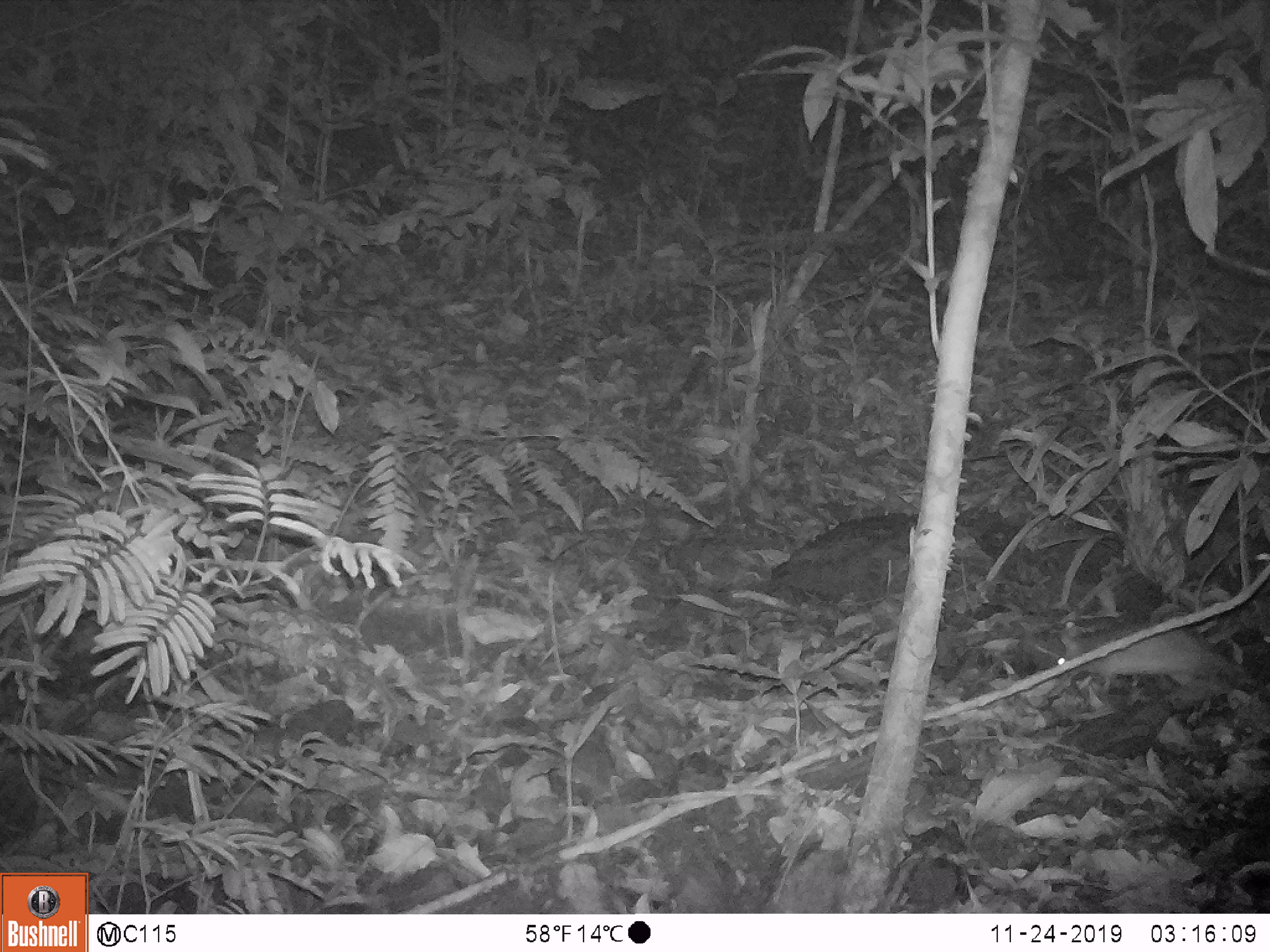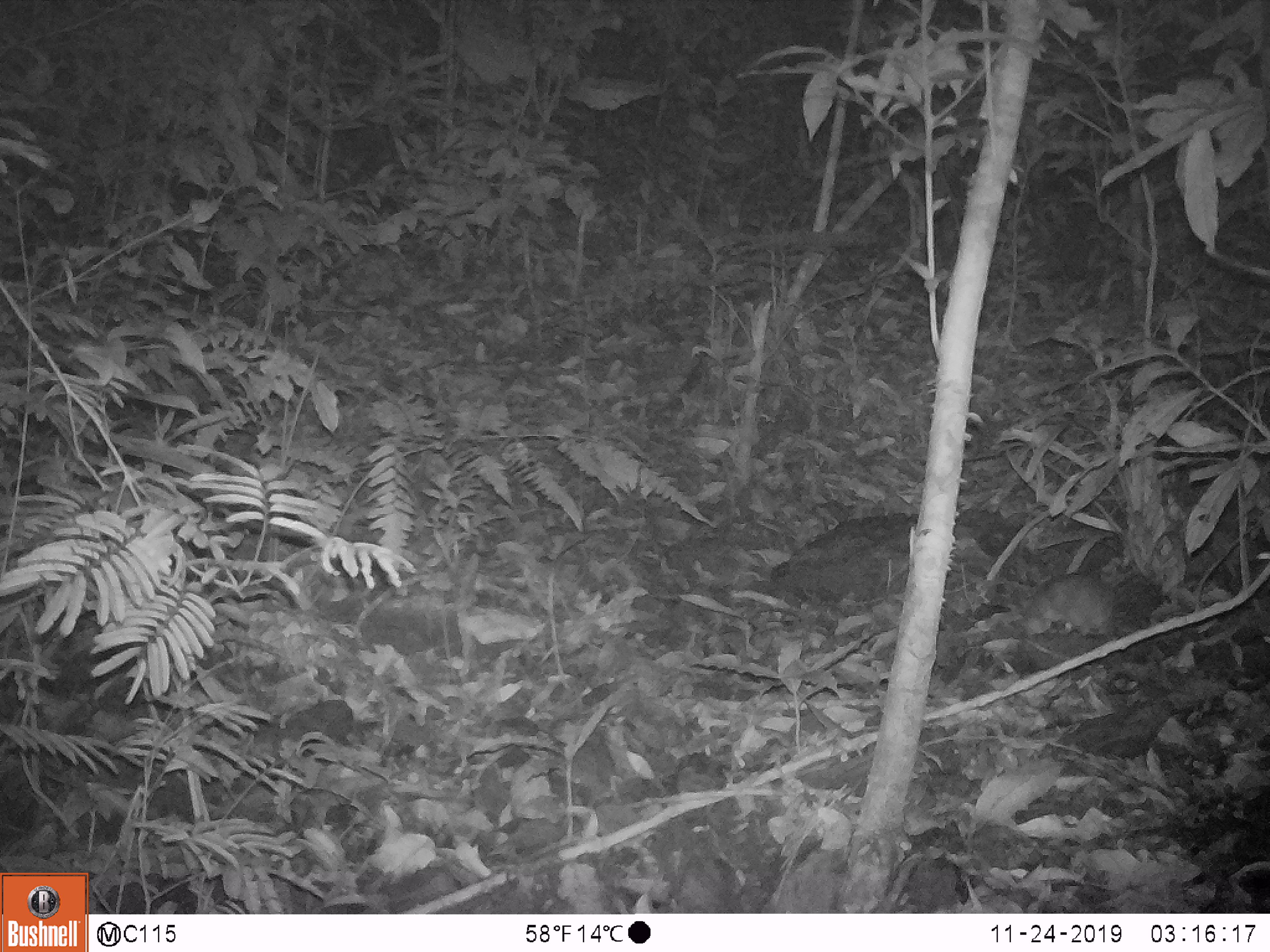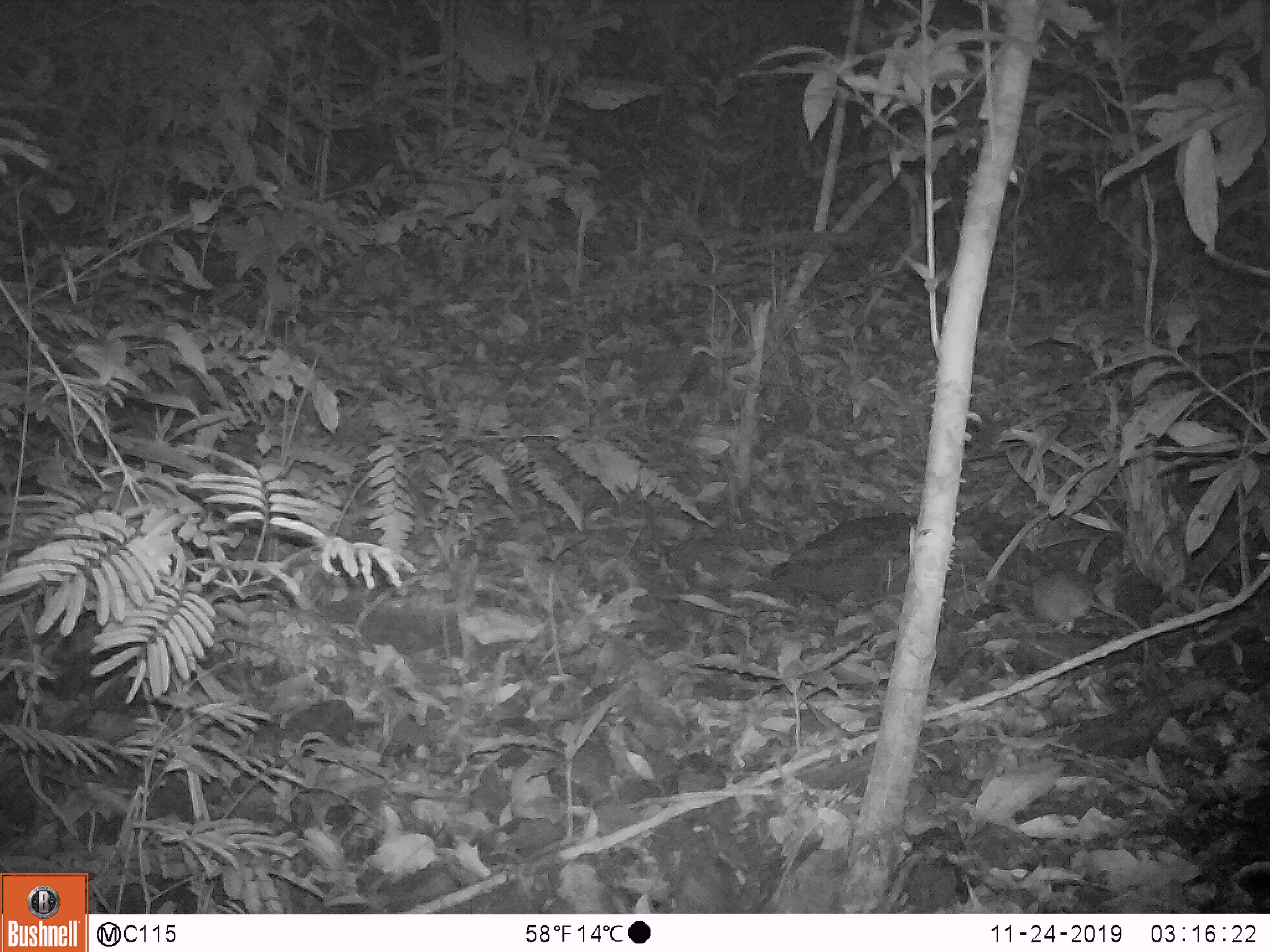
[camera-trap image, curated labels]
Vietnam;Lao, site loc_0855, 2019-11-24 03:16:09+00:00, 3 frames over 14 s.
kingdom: Animalia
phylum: Chordata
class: Mammalia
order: Rodentia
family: Muridae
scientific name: Muridae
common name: old-world mice and rats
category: unidentified murid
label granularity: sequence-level